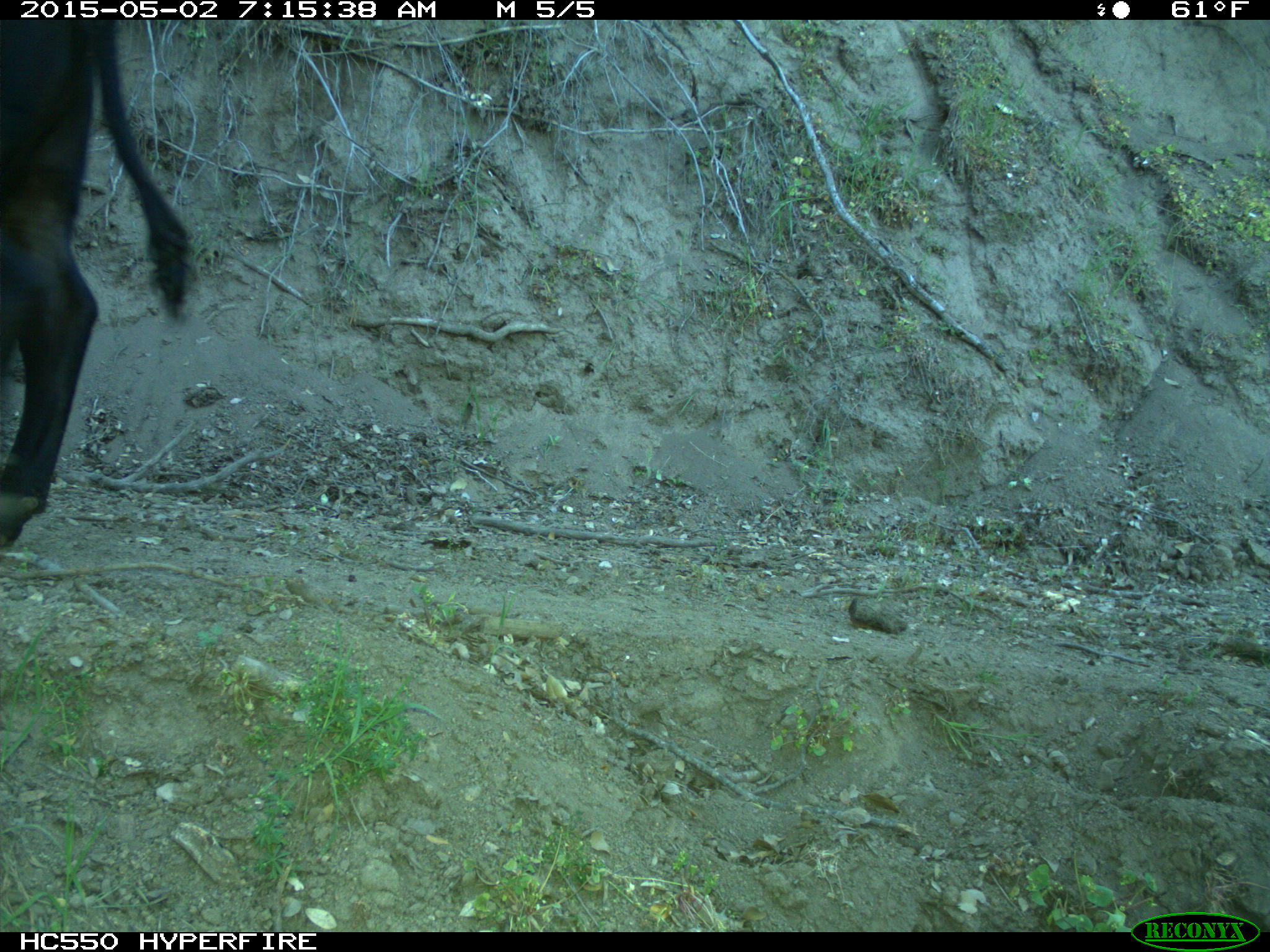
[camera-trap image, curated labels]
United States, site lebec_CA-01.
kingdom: Animalia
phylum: Chordata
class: Mammalia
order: Artiodactyla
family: Bovidae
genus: Bos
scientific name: Bos taurus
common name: domestic cow